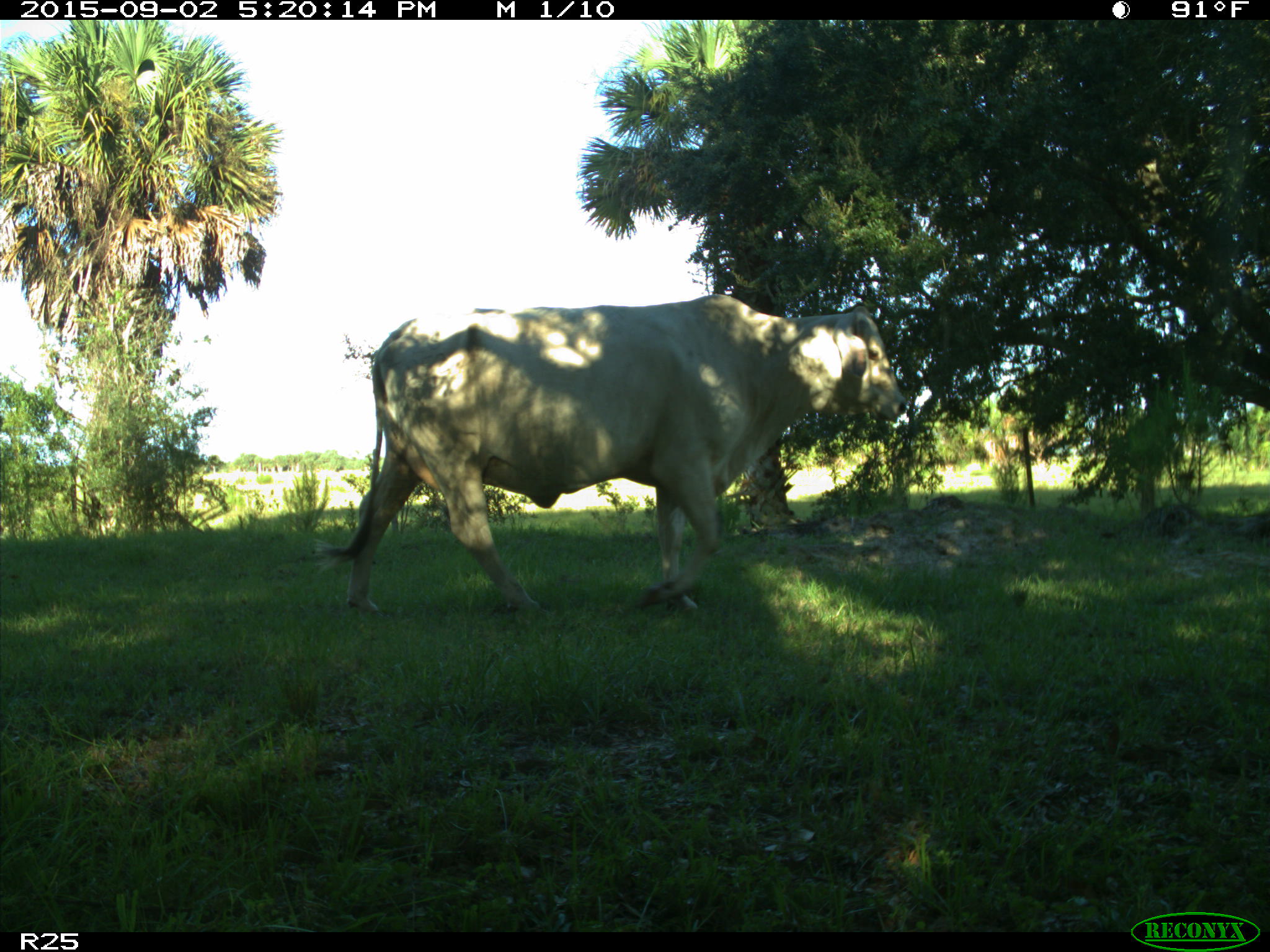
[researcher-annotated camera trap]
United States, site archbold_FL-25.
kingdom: Animalia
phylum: Chordata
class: Mammalia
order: Artiodactyla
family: Bovidae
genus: Bos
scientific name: Bos taurus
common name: domestic cow